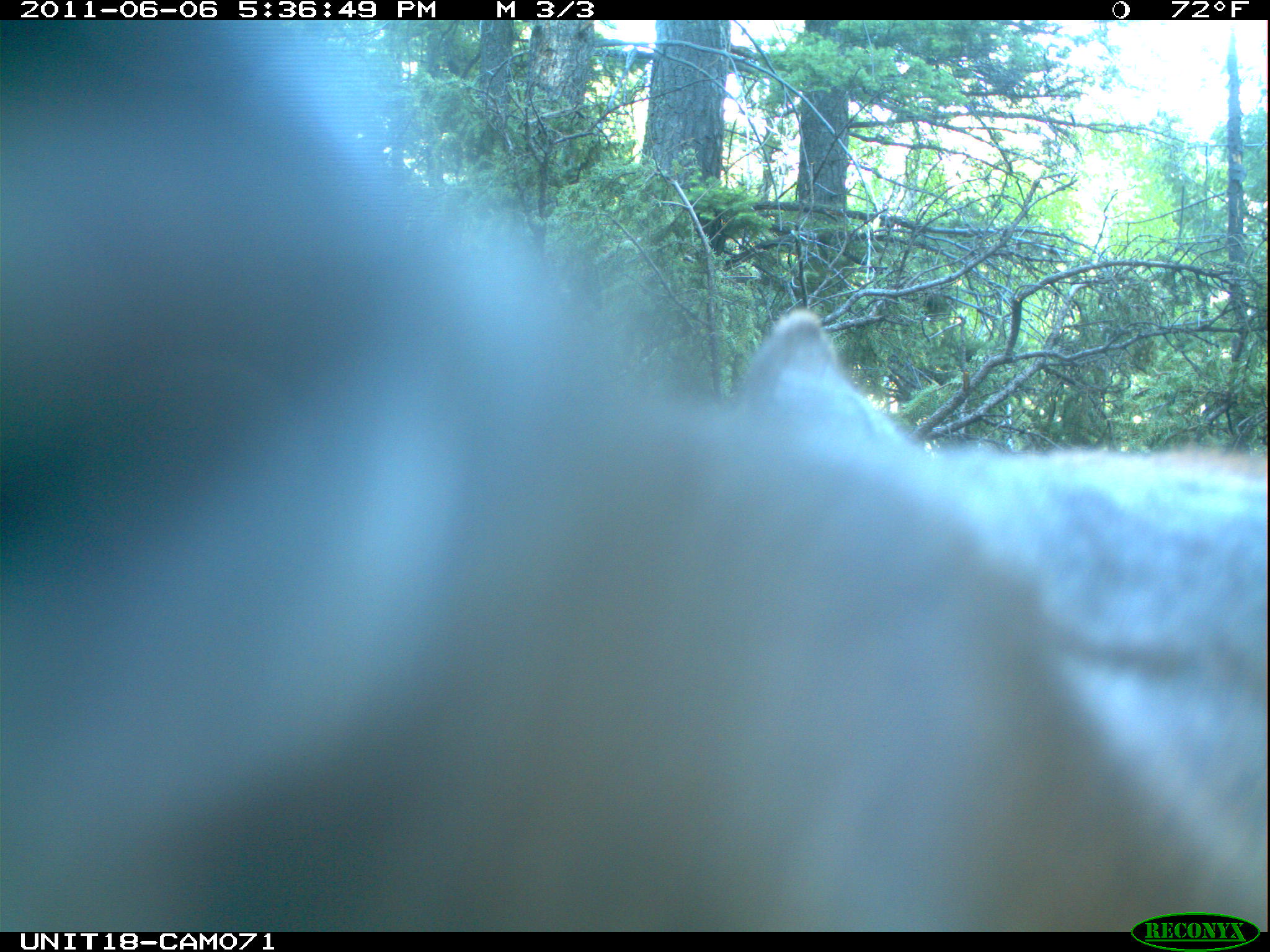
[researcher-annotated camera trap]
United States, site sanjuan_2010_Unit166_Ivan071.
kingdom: Animalia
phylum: Chordata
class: Mammalia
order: Artiodactyla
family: Cervidae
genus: Cervus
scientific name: Cervus elaphus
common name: red deer